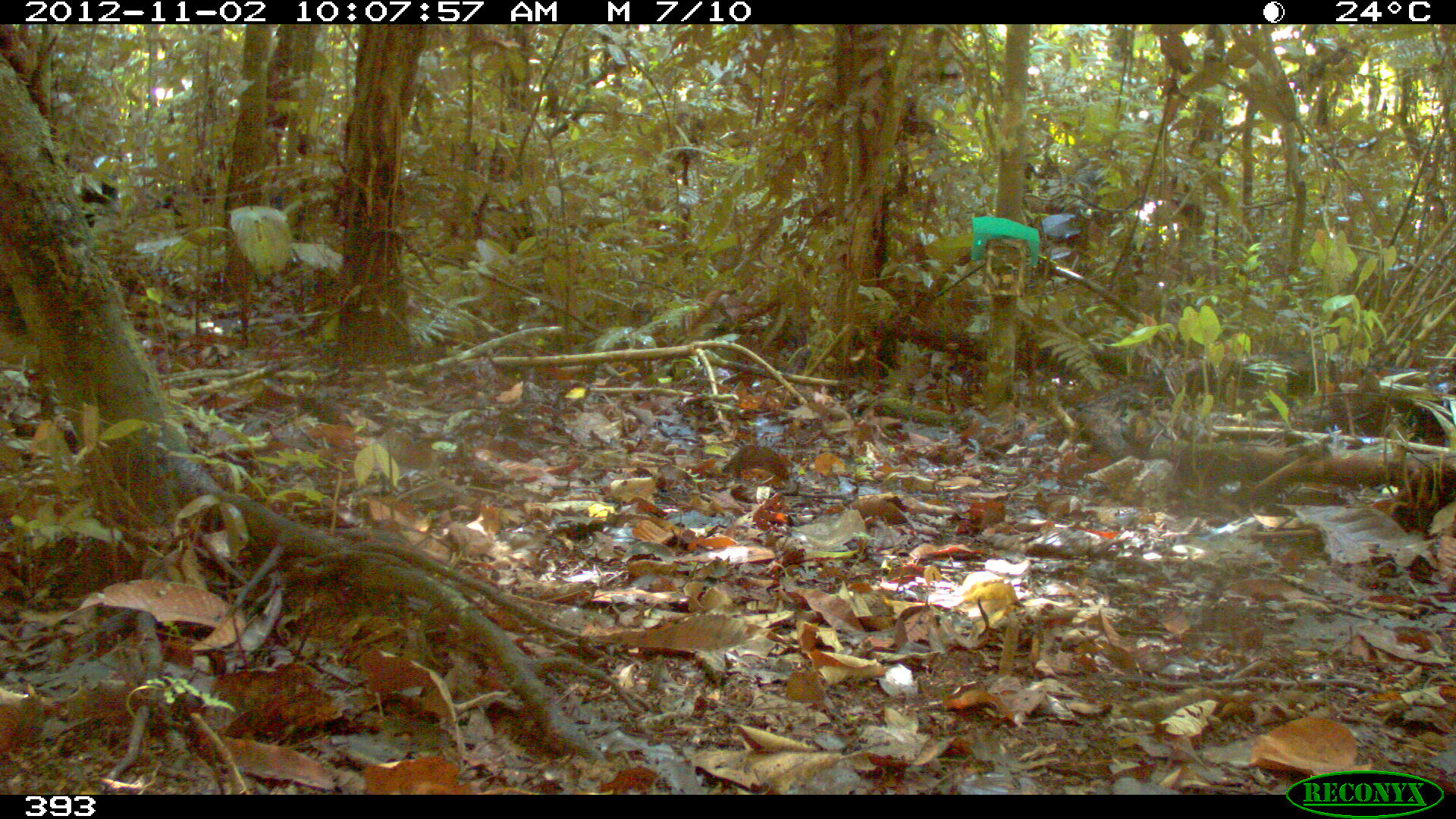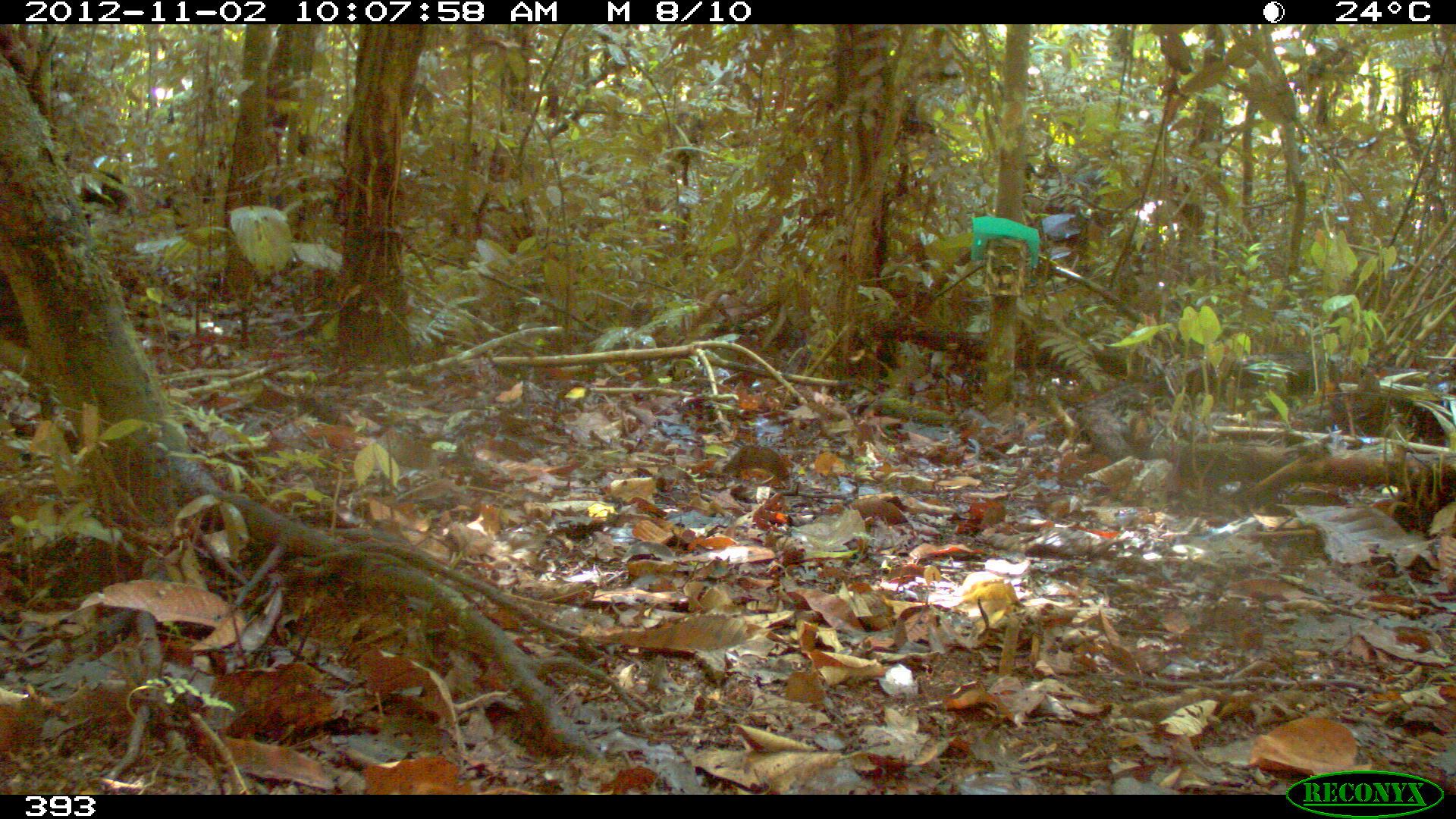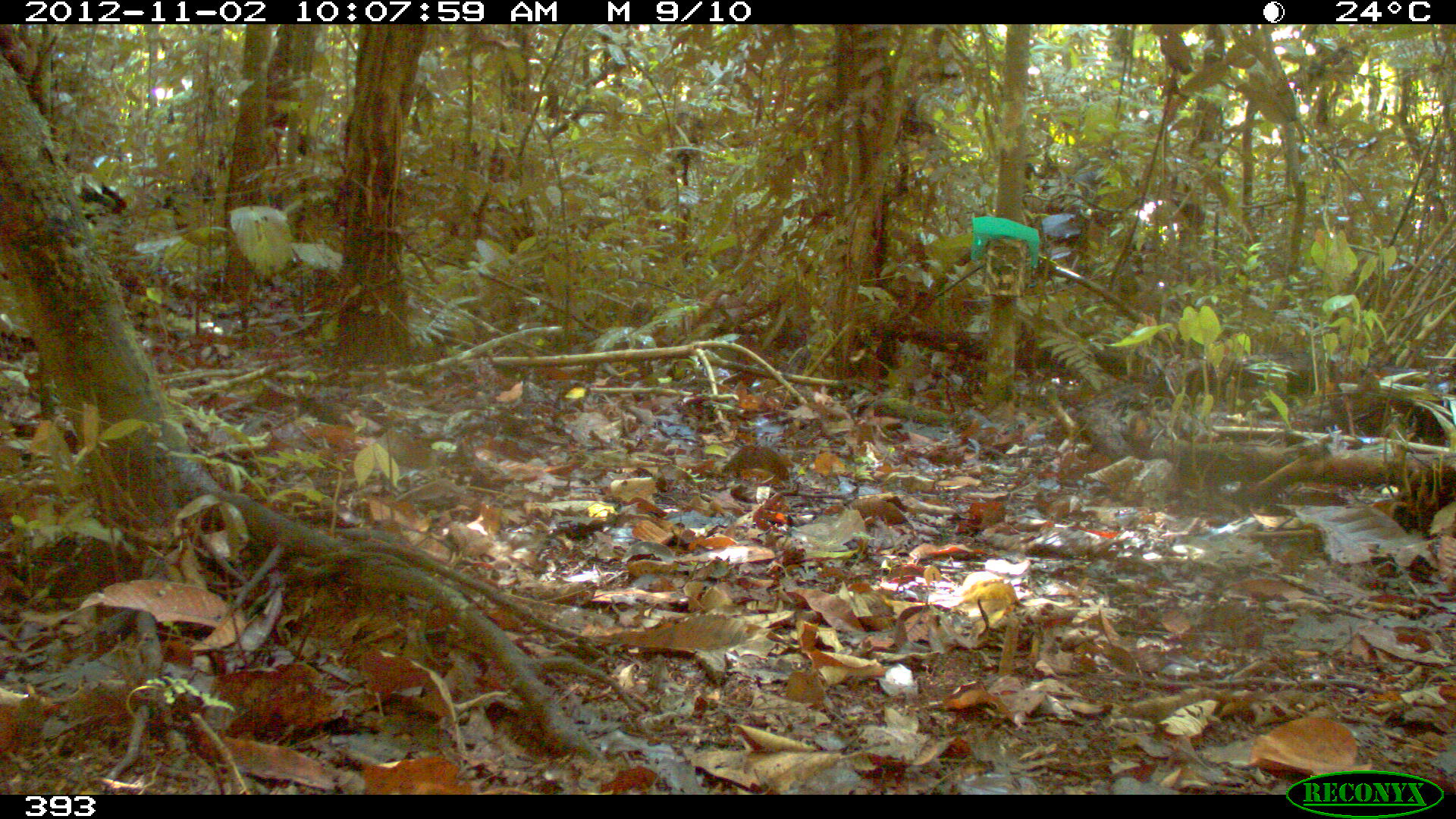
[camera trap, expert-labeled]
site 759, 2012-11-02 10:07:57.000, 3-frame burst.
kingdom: Animalia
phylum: Chordata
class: Mammalia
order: Artiodactyla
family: Tayassuidae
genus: Tayassu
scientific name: Tayassu pecari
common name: white-lipped peccary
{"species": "Tayassu pecari (white-lipped peccary)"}